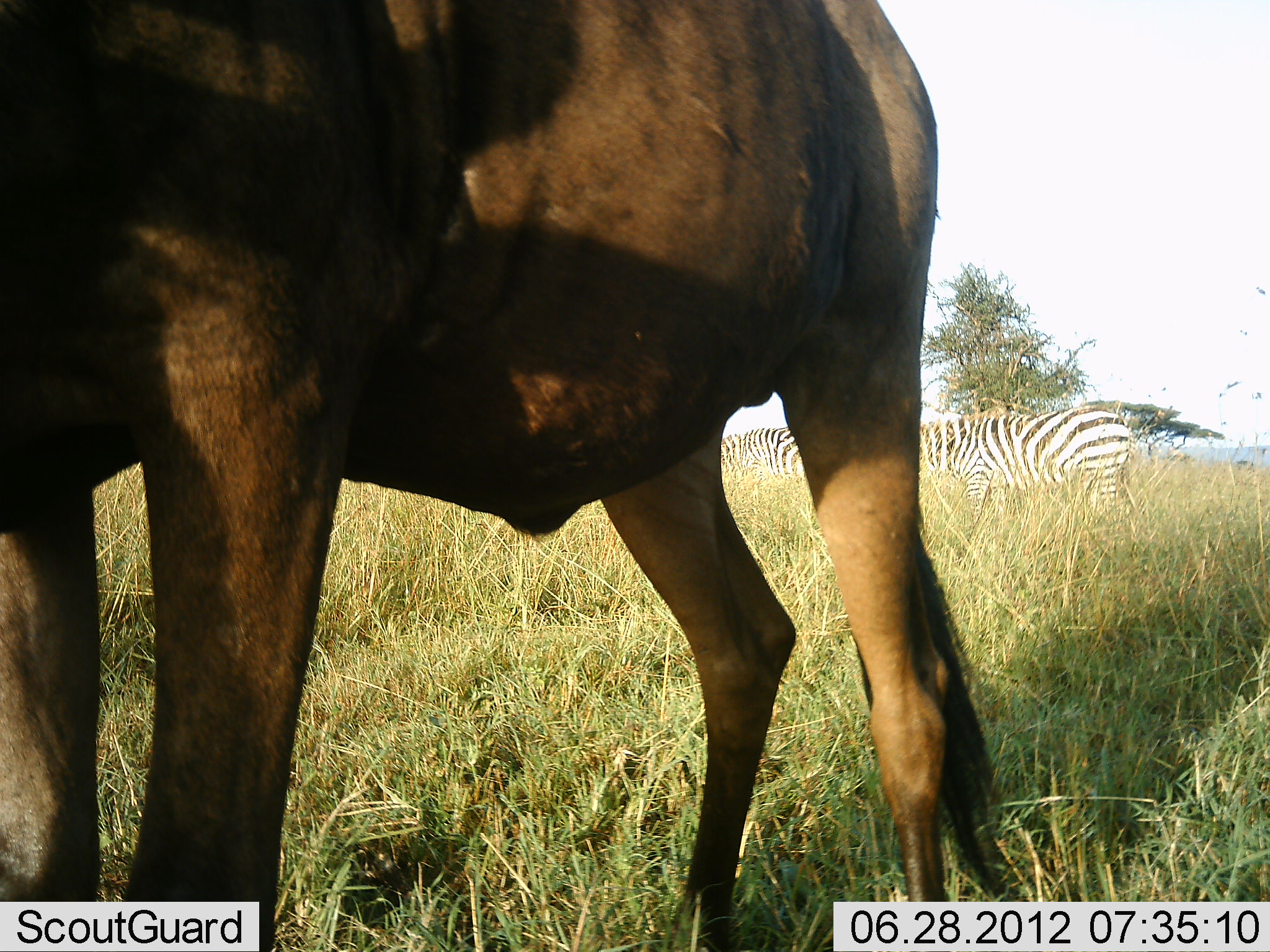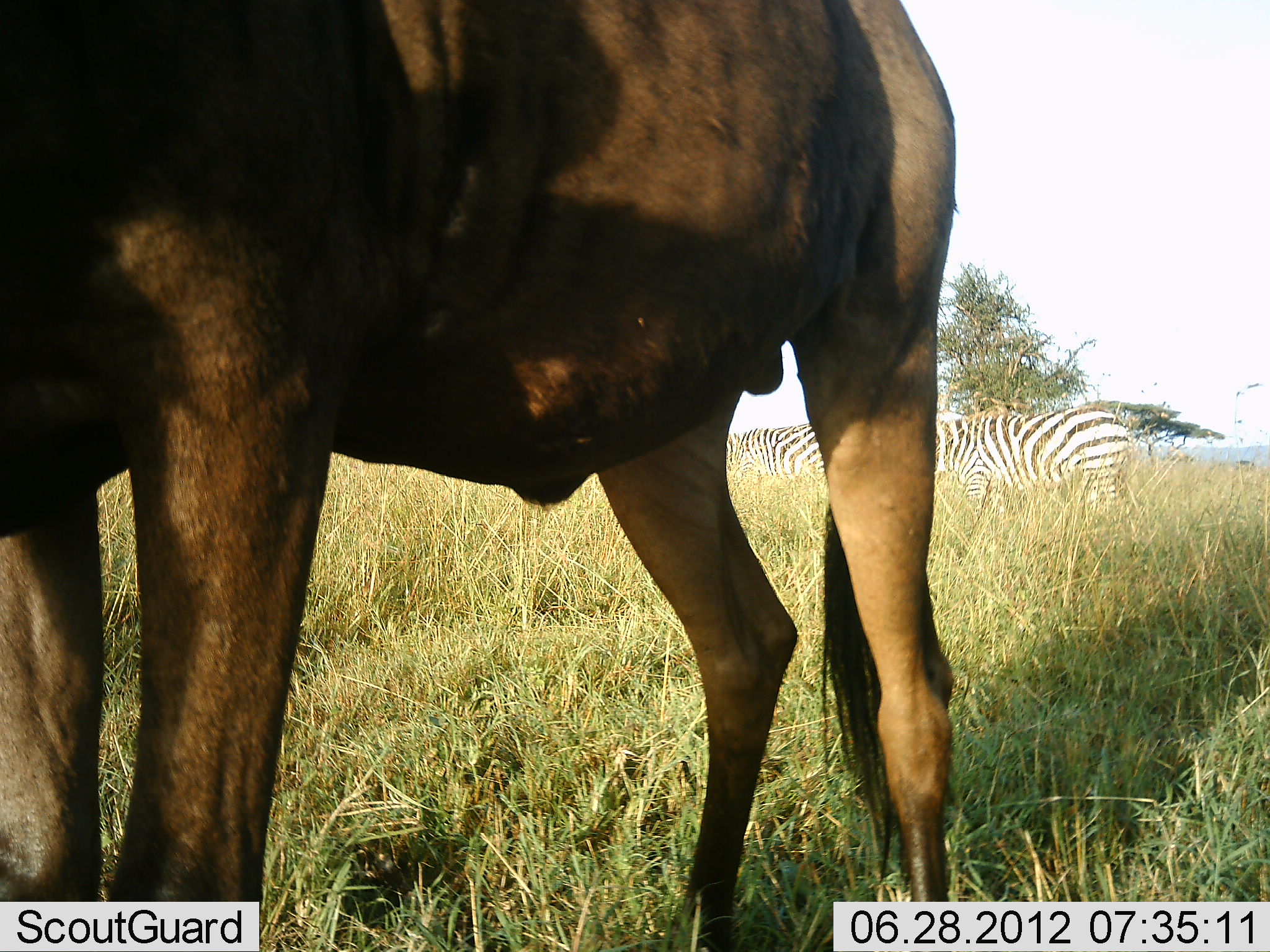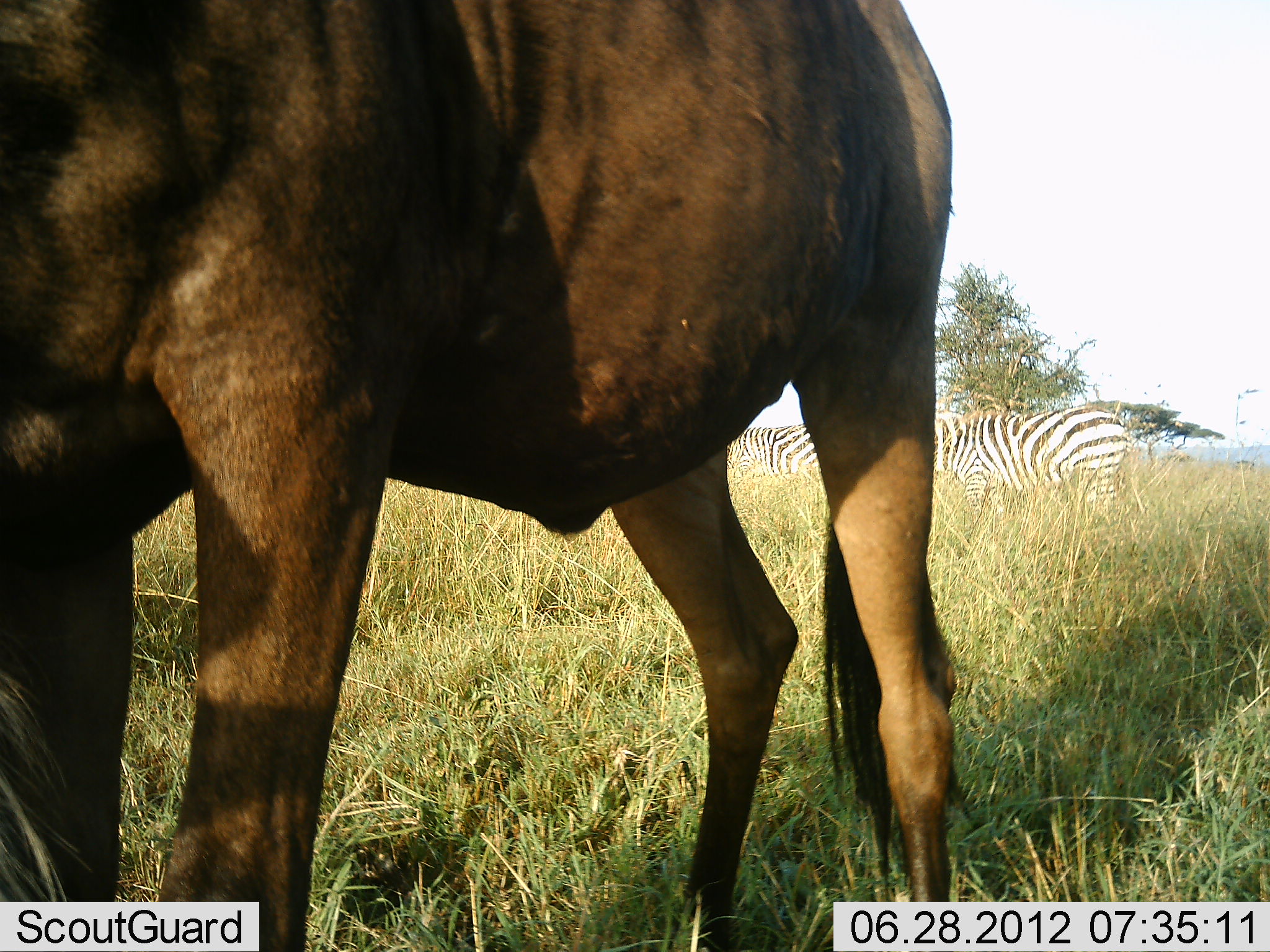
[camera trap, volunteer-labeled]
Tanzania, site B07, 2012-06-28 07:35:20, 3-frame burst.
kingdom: Animalia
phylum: Chordata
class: Mammalia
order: Artiodactyla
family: Bovidae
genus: Connochaetes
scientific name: Connochaetes taurinus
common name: blue wildebeest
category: wildebeest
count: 1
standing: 91%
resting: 0%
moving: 9%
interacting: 0%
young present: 0%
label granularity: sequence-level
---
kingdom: Animalia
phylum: Chordata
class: Mammalia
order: Perissodactyla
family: Equidae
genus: Equus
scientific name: Equus quagga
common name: plains zebra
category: zebra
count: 2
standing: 82%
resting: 0%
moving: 9%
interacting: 0%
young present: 0%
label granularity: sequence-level